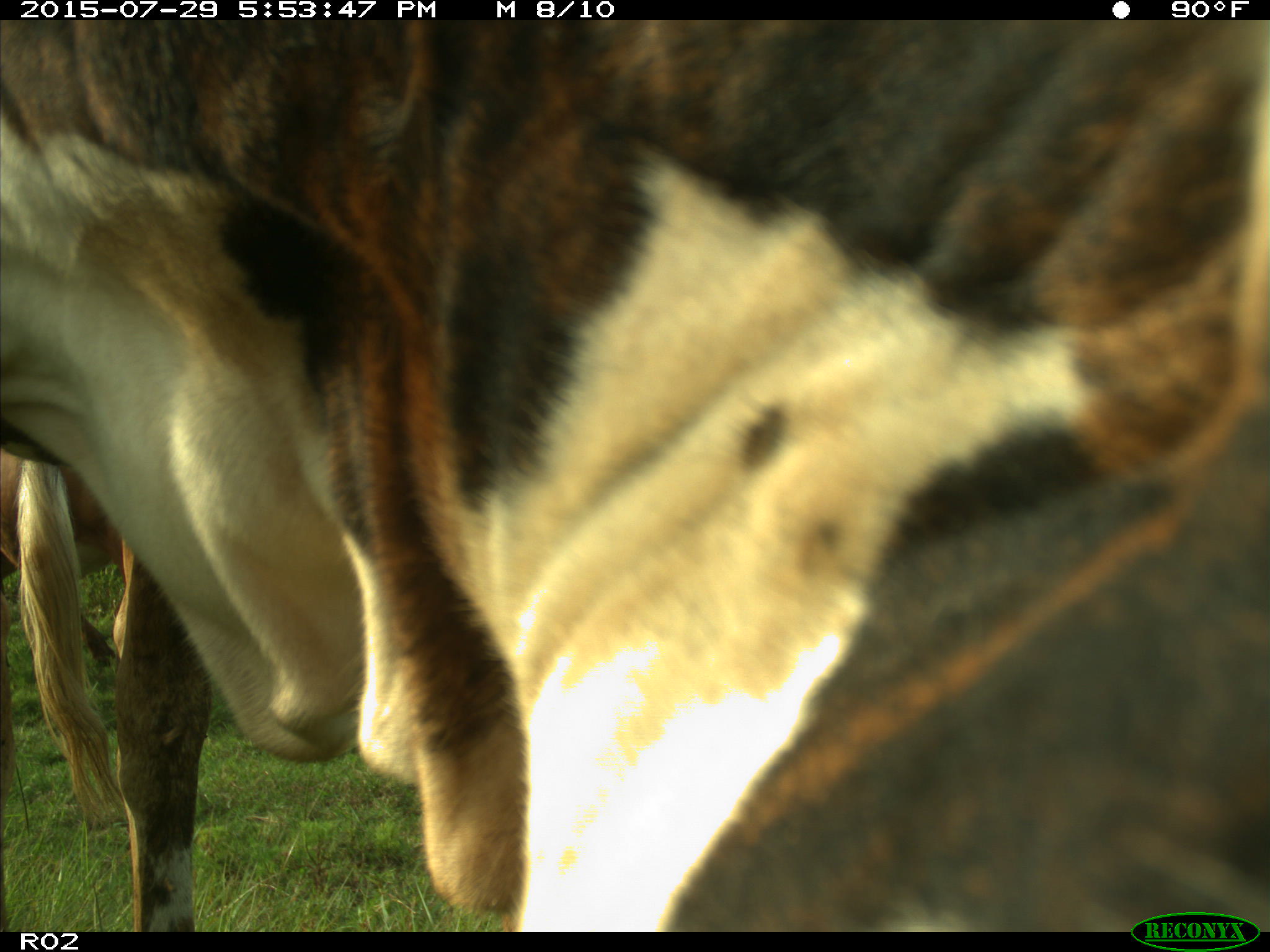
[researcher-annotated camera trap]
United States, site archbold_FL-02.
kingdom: Animalia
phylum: Chordata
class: Mammalia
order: Artiodactyla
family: Bovidae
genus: Bos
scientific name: Bos taurus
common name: domestic cow